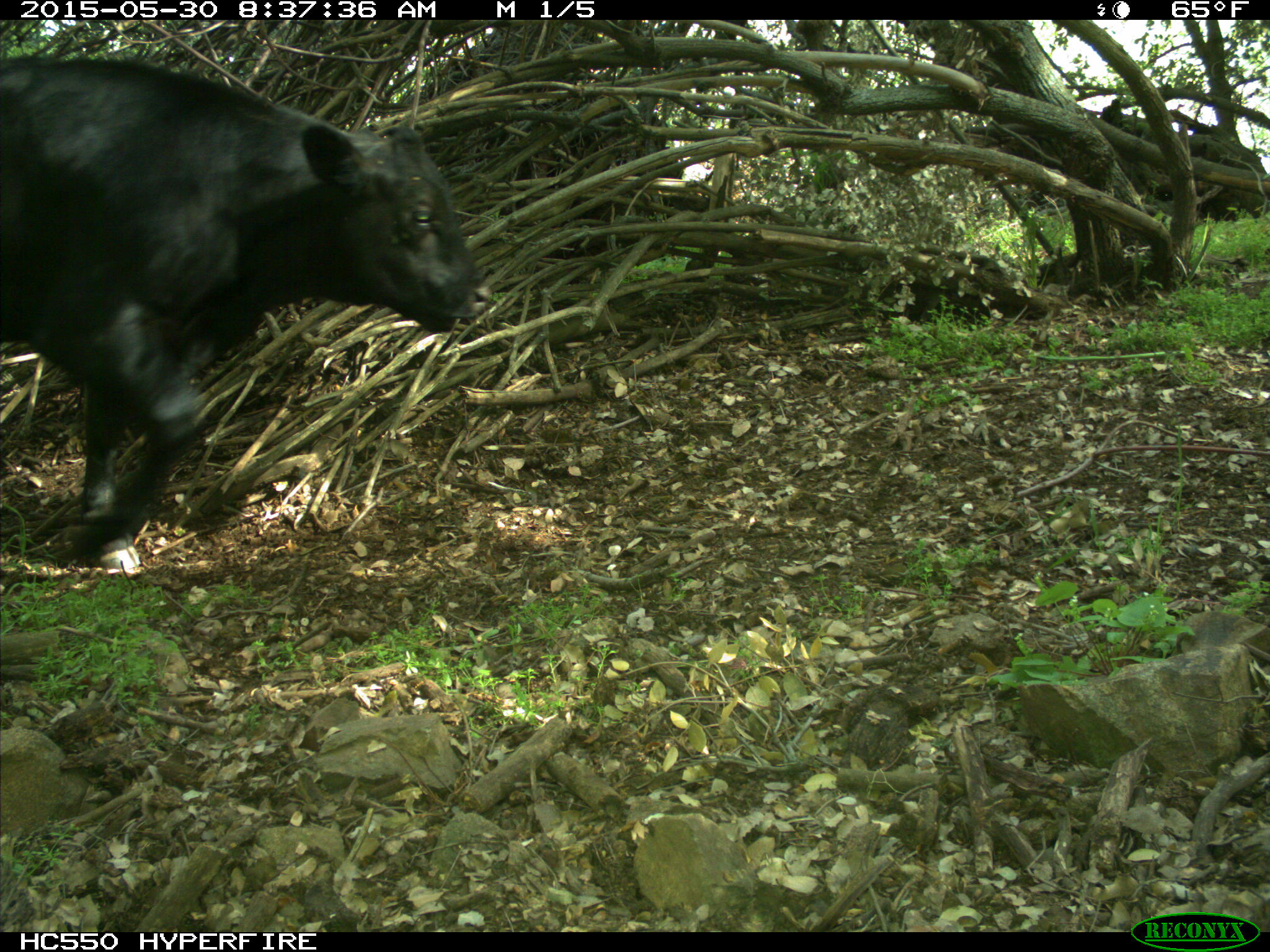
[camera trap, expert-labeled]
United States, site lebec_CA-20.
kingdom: Animalia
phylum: Chordata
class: Mammalia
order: Artiodactyla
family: Bovidae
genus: Bos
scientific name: Bos taurus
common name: domestic cow